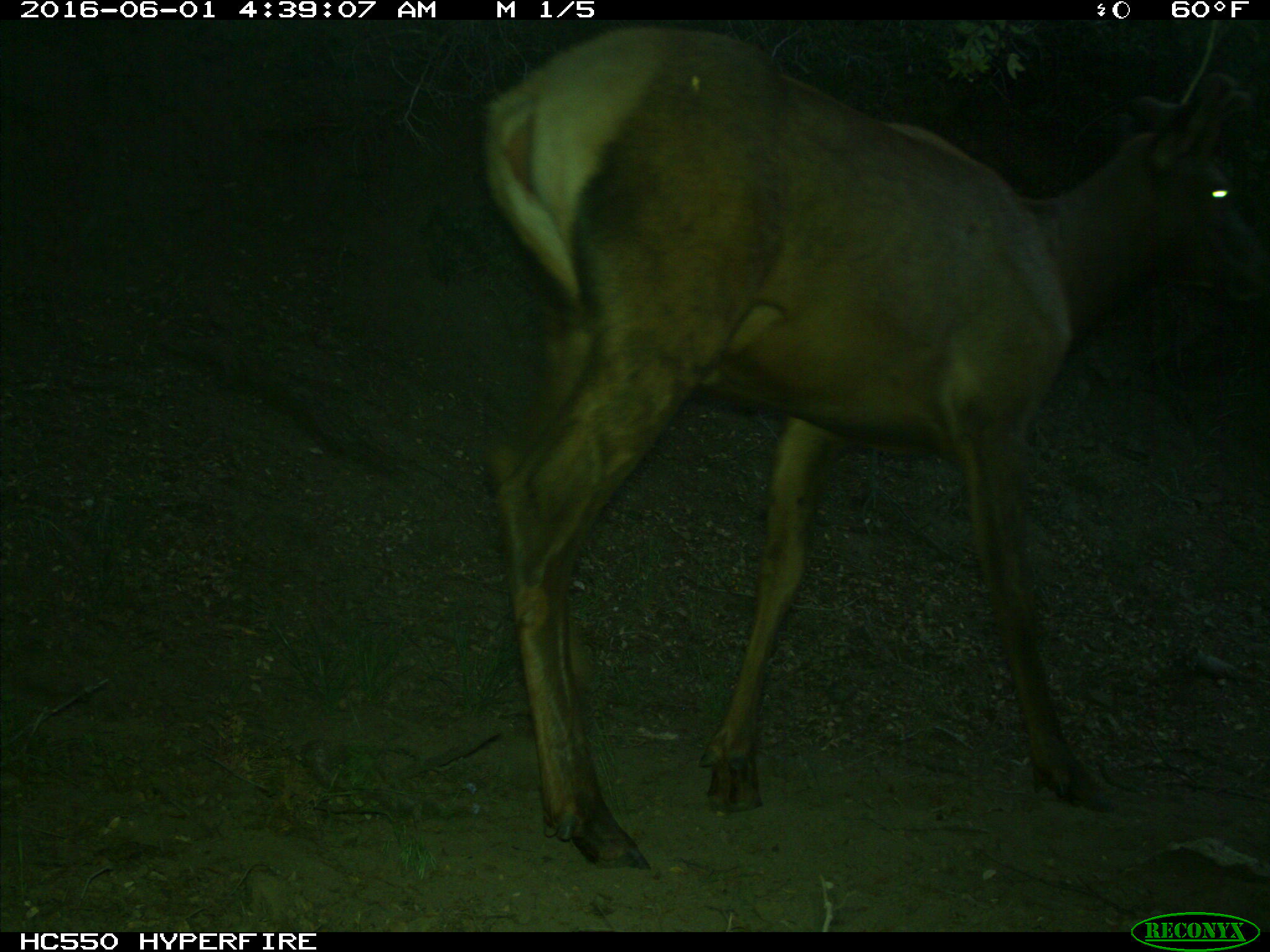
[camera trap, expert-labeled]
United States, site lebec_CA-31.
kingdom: Animalia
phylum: Chordata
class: Mammalia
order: Artiodactyla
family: Cervidae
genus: Cervus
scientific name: Cervus canadensis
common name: elk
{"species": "Cervus canadensis (elk)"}